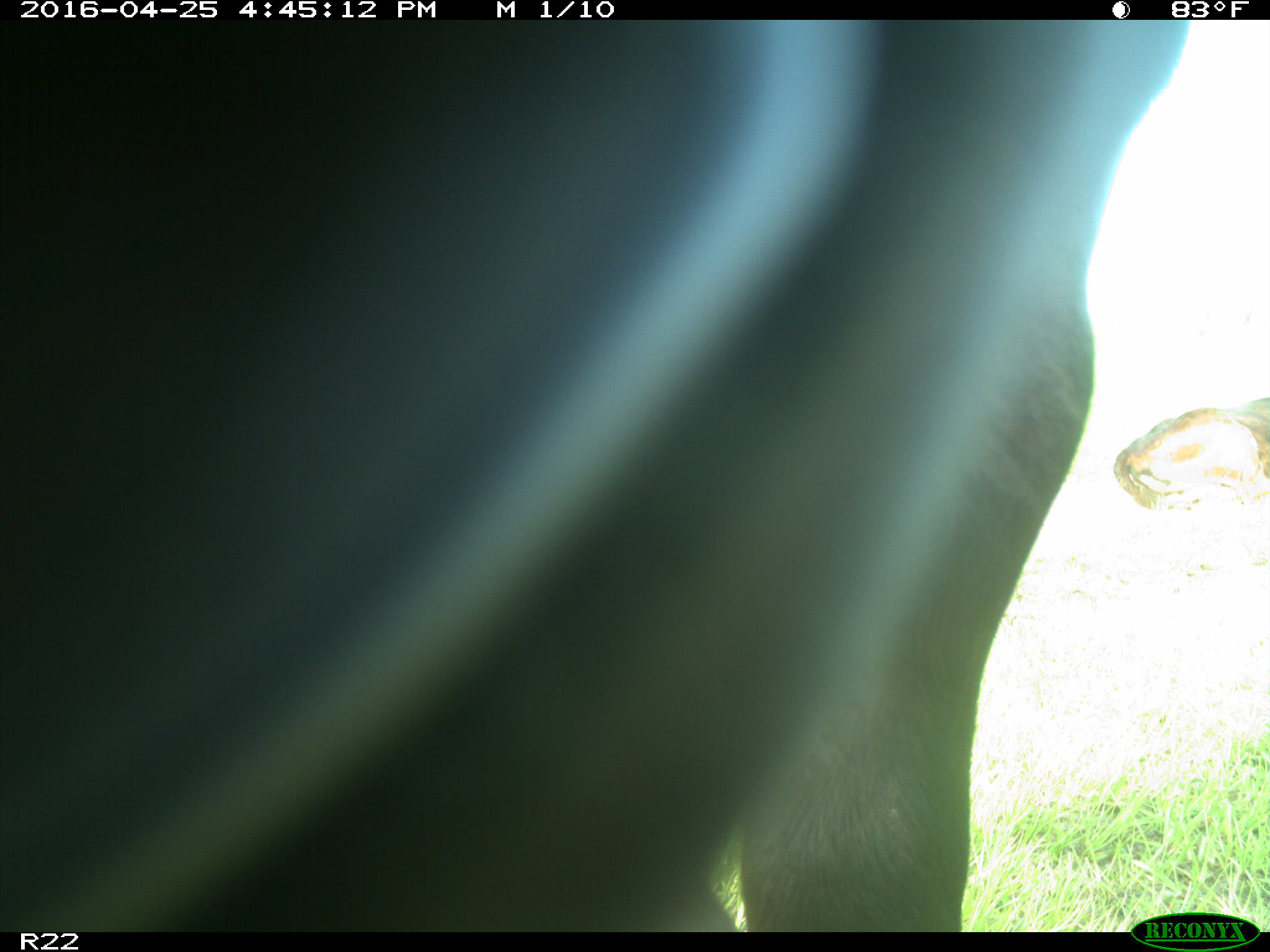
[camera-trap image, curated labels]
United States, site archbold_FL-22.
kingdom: Animalia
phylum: Chordata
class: Mammalia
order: Artiodactyla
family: Bovidae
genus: Bos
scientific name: Bos taurus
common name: domestic cow